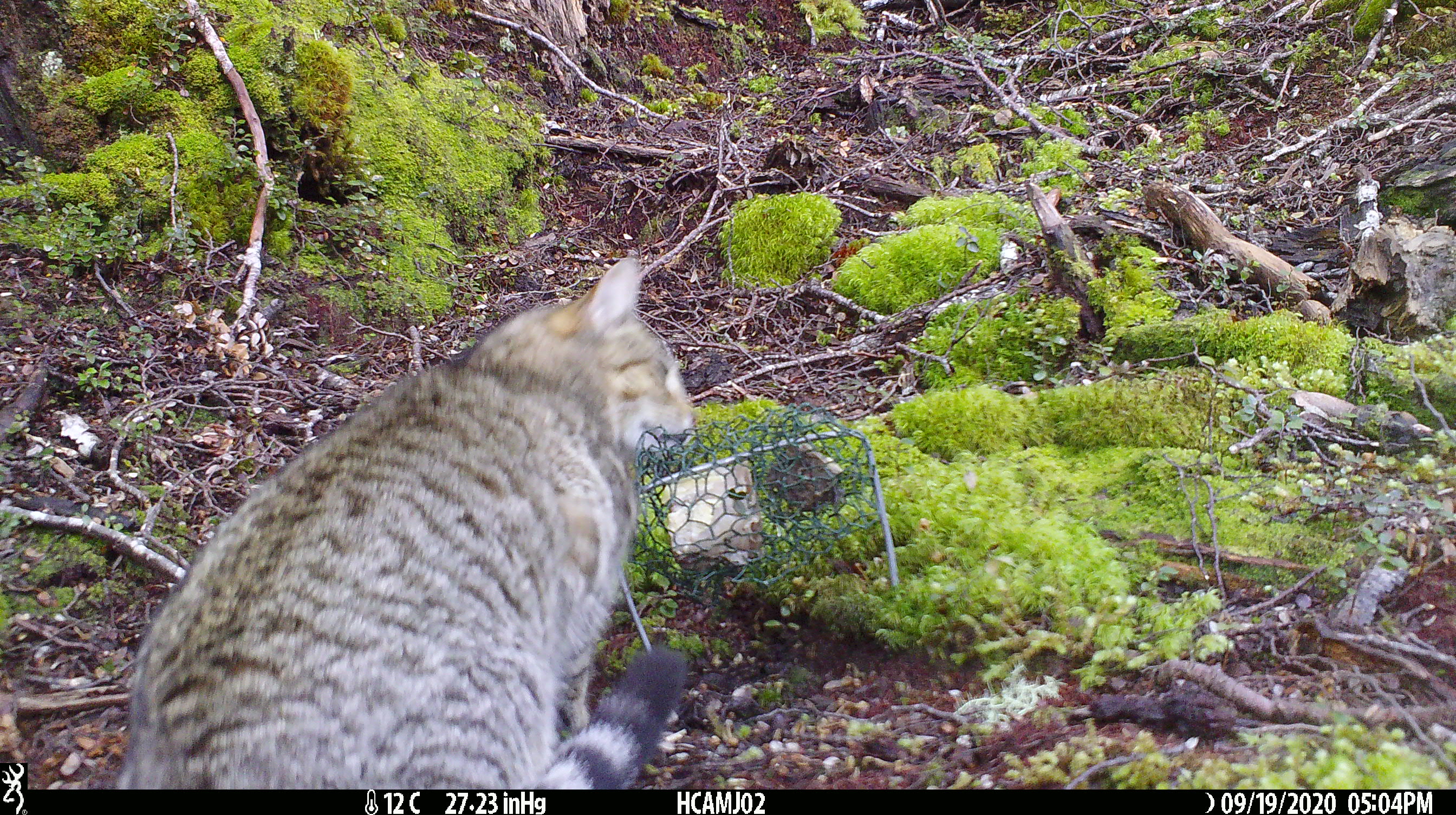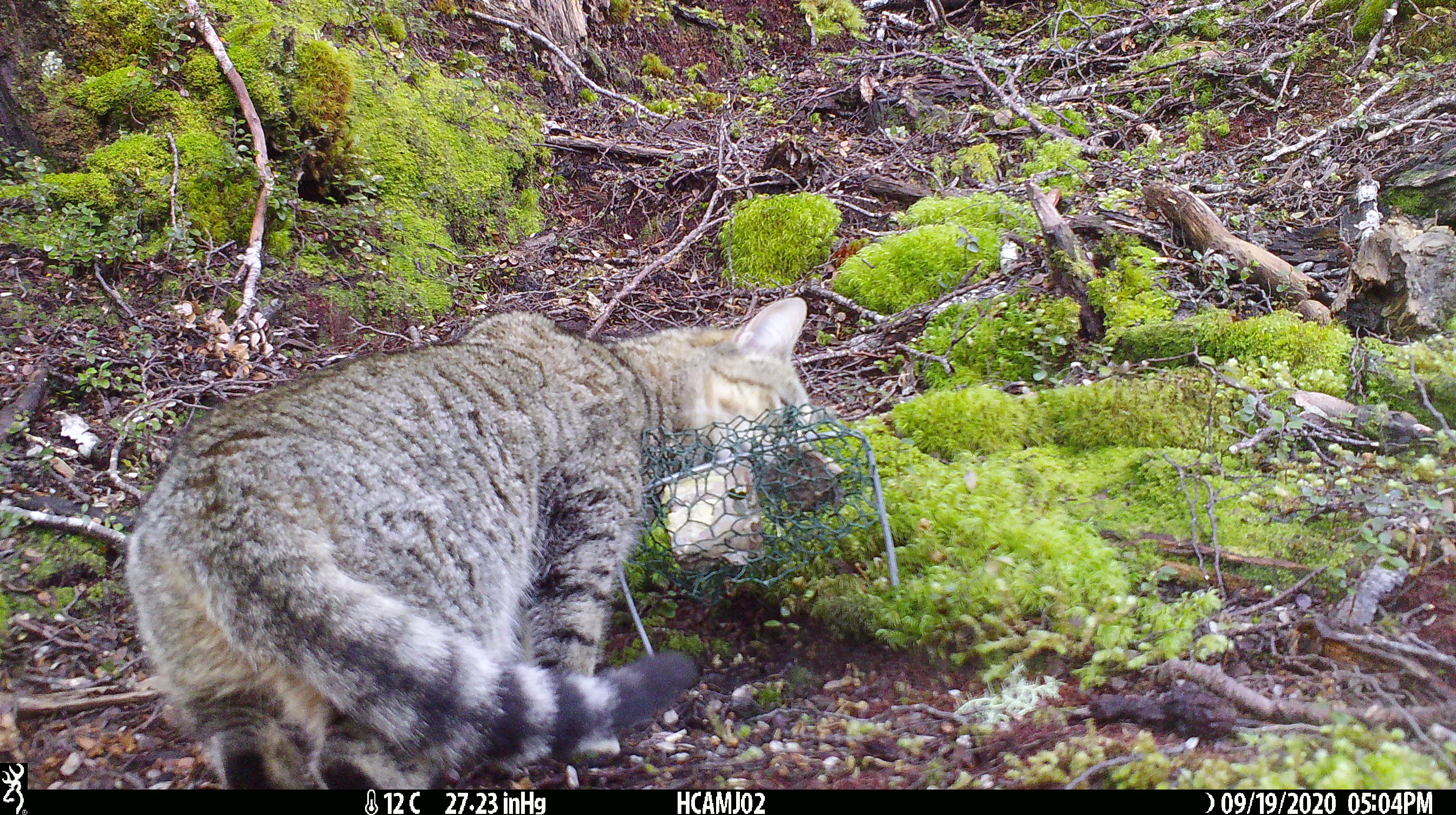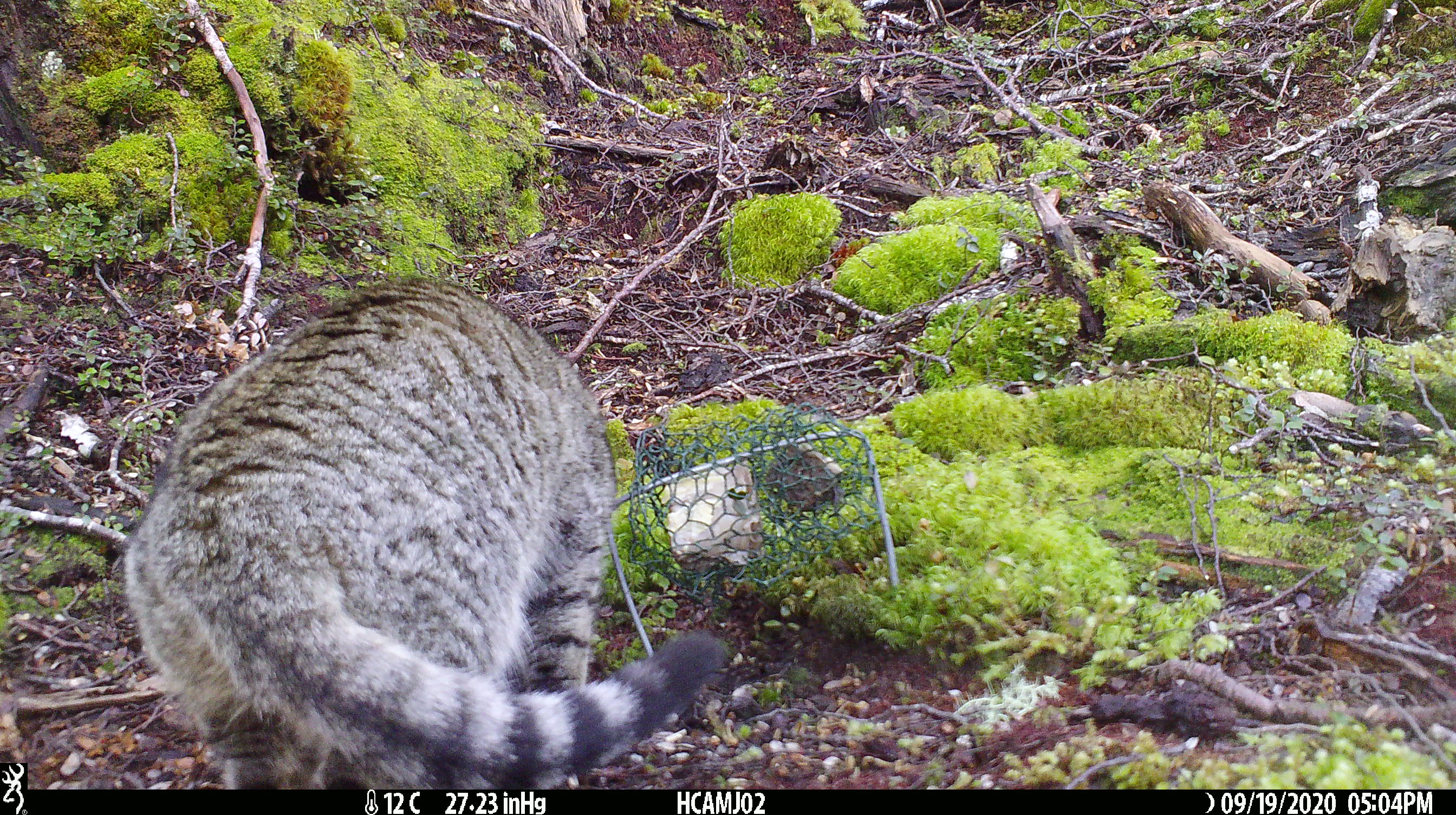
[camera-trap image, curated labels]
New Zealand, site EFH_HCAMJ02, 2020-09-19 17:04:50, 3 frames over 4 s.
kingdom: Animalia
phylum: Chordata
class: Mammalia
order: Carnivora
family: Felidae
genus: Felis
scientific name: Felis catus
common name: domestic cat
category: cat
Cat (domestic cat) (Felis catus).